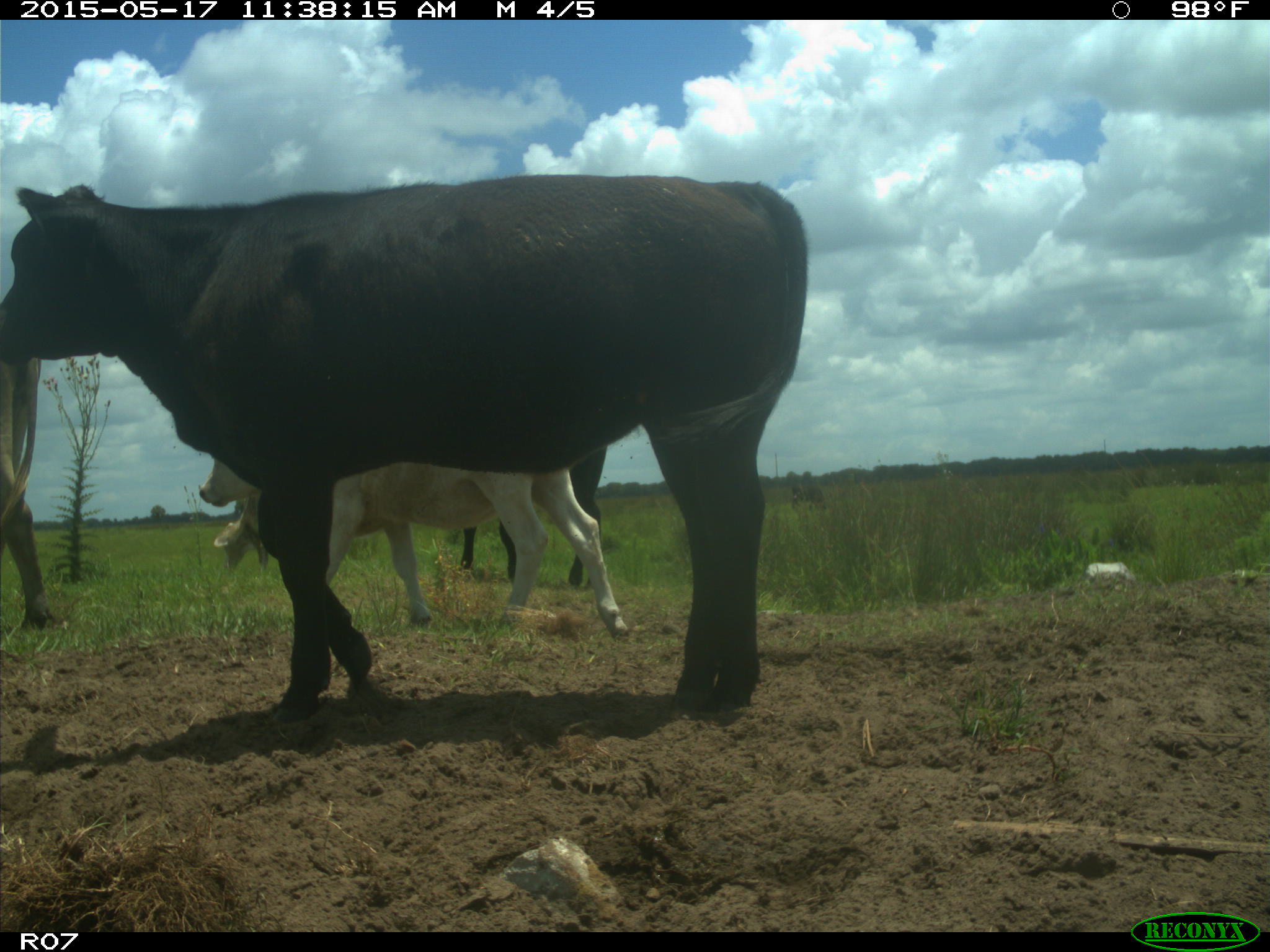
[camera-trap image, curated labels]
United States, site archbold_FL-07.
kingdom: Animalia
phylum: Chordata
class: Mammalia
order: Artiodactyla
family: Bovidae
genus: Bos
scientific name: Bos taurus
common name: domestic cow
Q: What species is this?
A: Bos taurus (domestic cow).